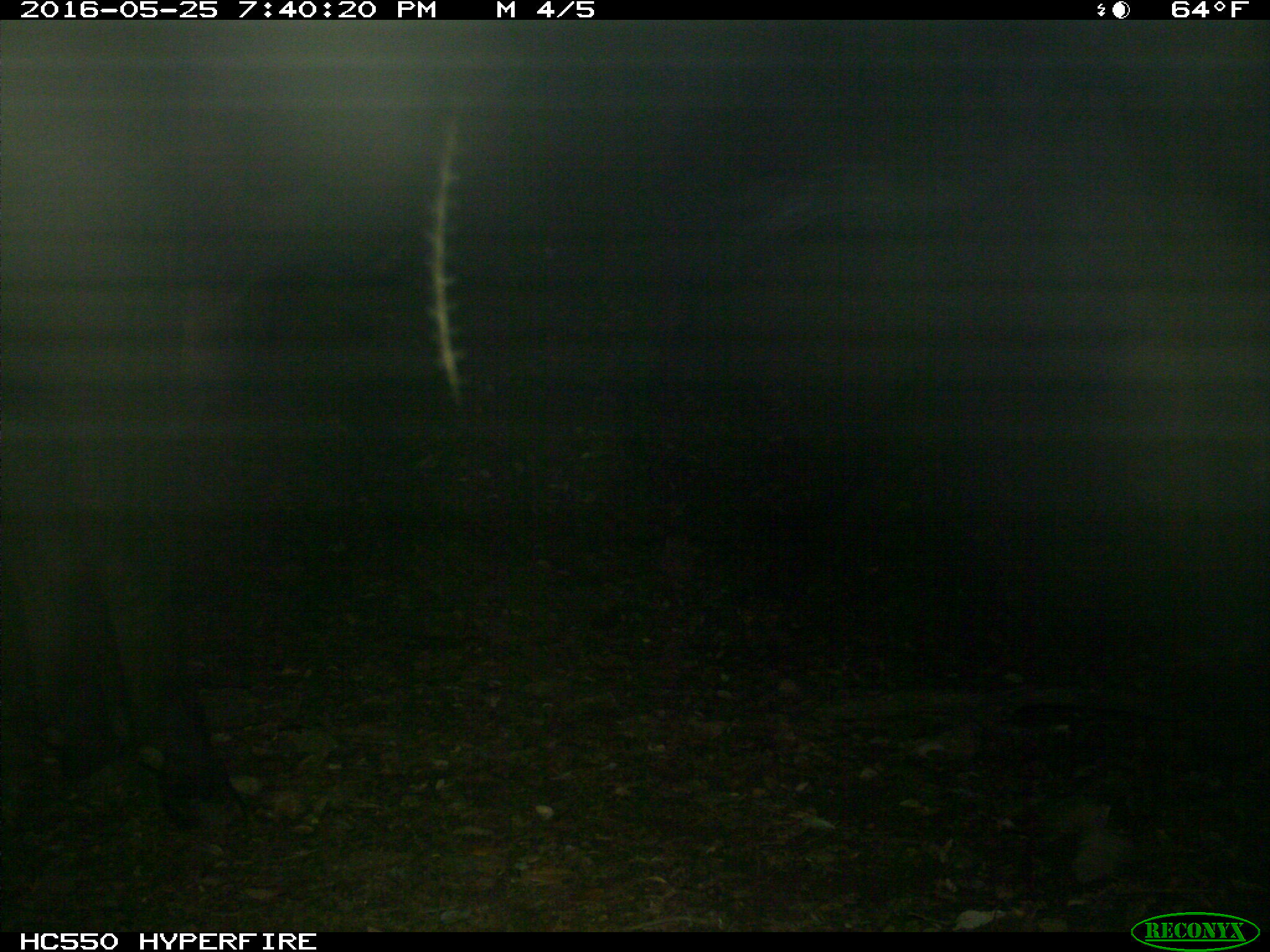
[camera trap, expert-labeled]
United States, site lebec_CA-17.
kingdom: Animalia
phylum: Chordata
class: Mammalia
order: Artiodactyla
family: Bovidae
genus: Bos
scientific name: Bos taurus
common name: domestic cow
Bos taurus (domestic cow).